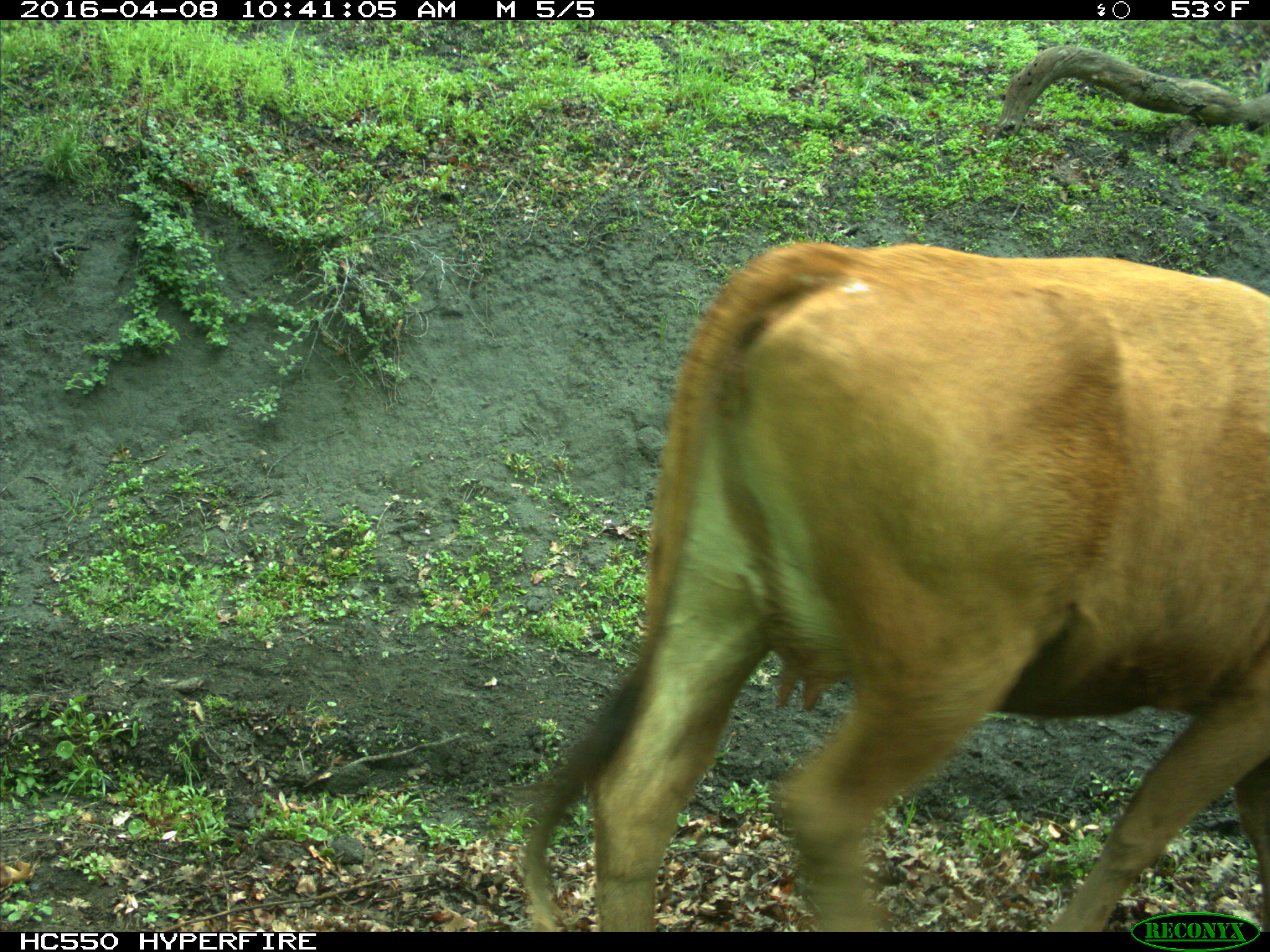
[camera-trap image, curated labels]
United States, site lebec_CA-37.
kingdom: Animalia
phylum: Chordata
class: Mammalia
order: Artiodactyla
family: Bovidae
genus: Bos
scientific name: Bos taurus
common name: domestic cow